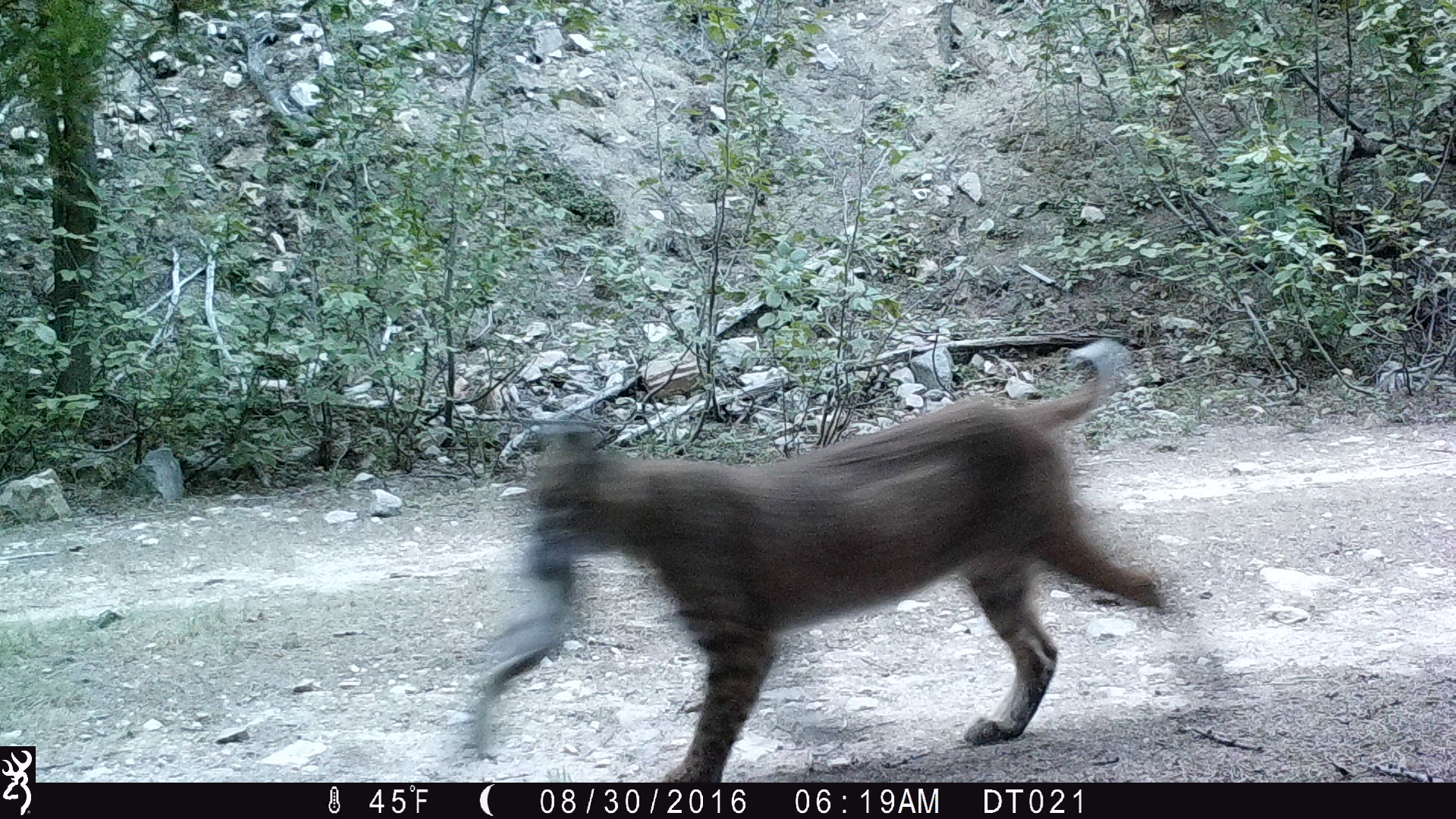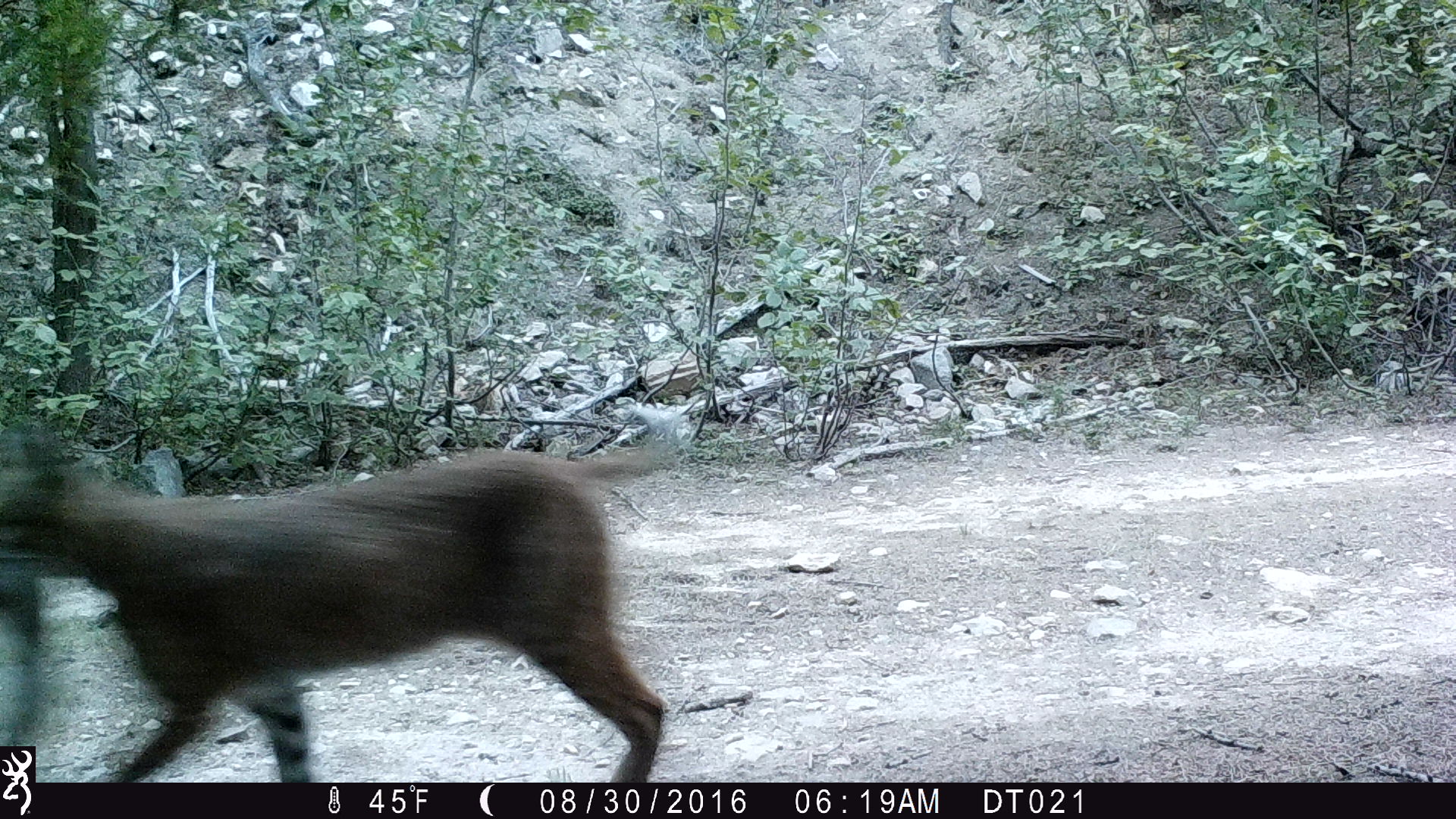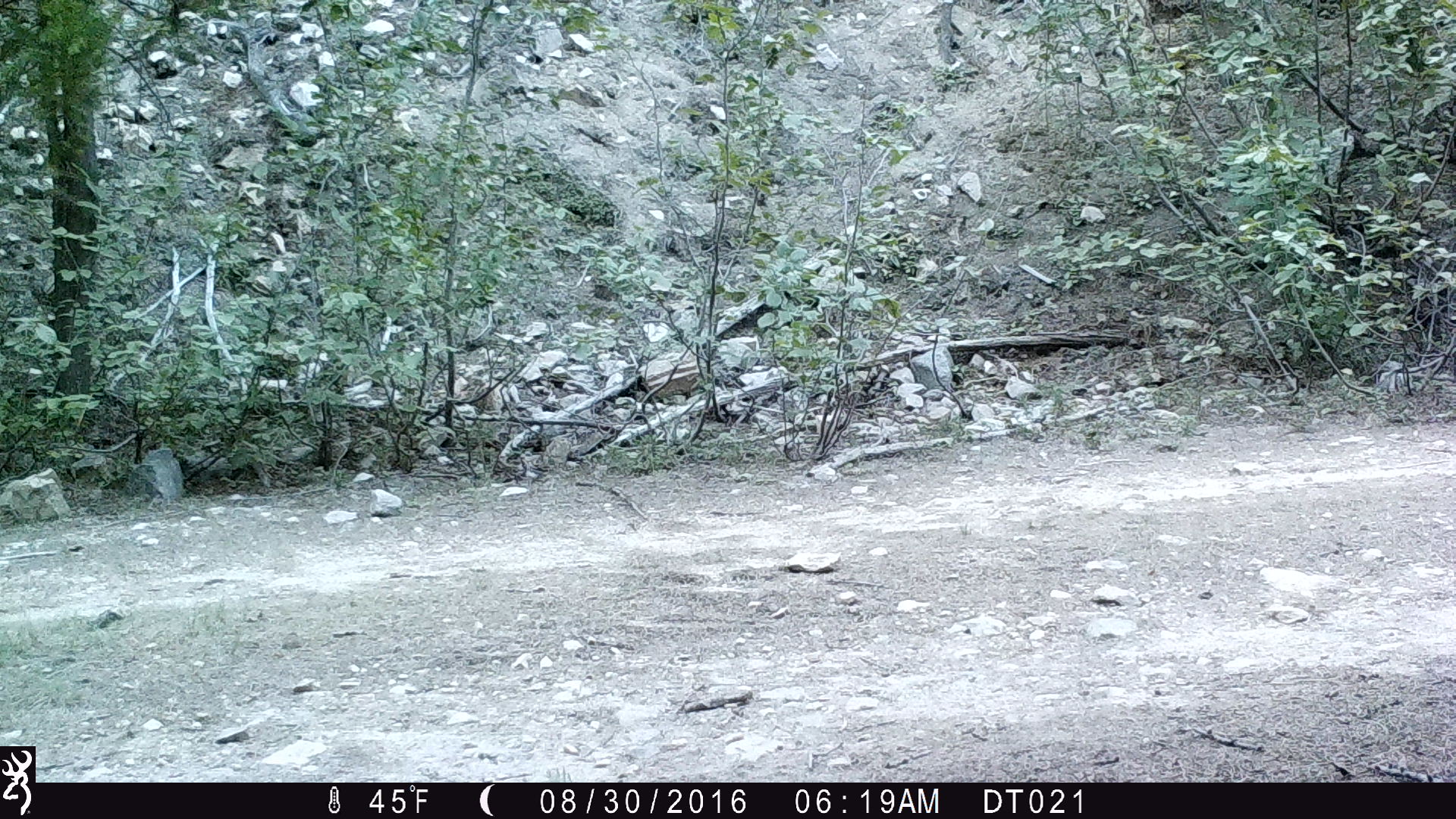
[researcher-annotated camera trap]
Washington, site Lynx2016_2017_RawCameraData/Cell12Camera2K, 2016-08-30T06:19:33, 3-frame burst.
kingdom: Animalia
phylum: Chordata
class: Mammalia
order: Carnivora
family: Felidae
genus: Lynx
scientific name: Lynx rufus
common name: bobcat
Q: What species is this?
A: Lynx rufus (bobcat).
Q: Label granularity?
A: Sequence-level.